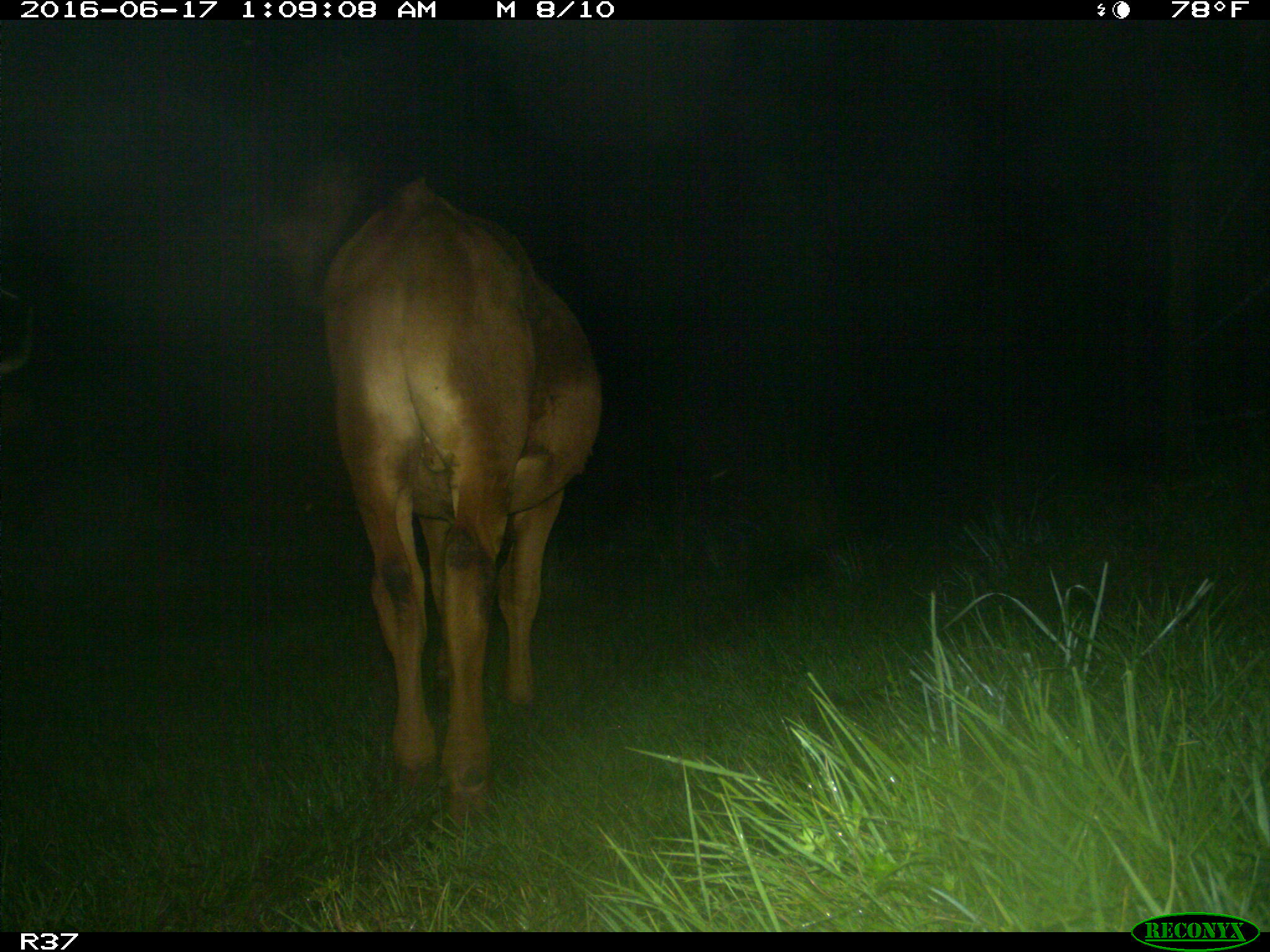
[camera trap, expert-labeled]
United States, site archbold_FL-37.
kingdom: Animalia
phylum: Chordata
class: Mammalia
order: Artiodactyla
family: Bovidae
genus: Bos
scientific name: Bos taurus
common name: domestic cow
Bos taurus (domestic cow).